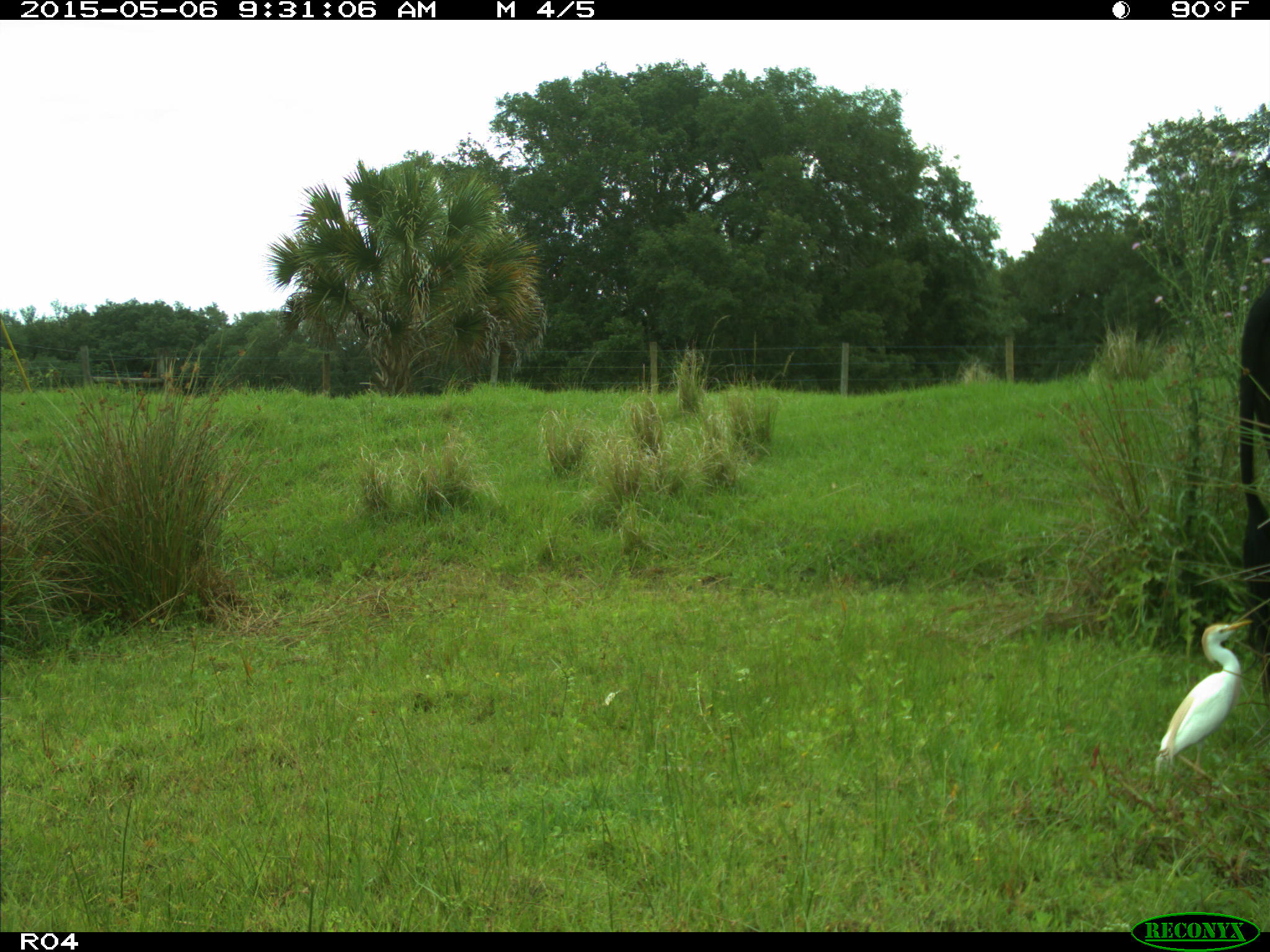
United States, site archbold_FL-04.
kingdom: Animalia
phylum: Chordata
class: Mammalia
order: Artiodactyla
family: Bovidae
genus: Bos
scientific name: Bos taurus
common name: domestic cow